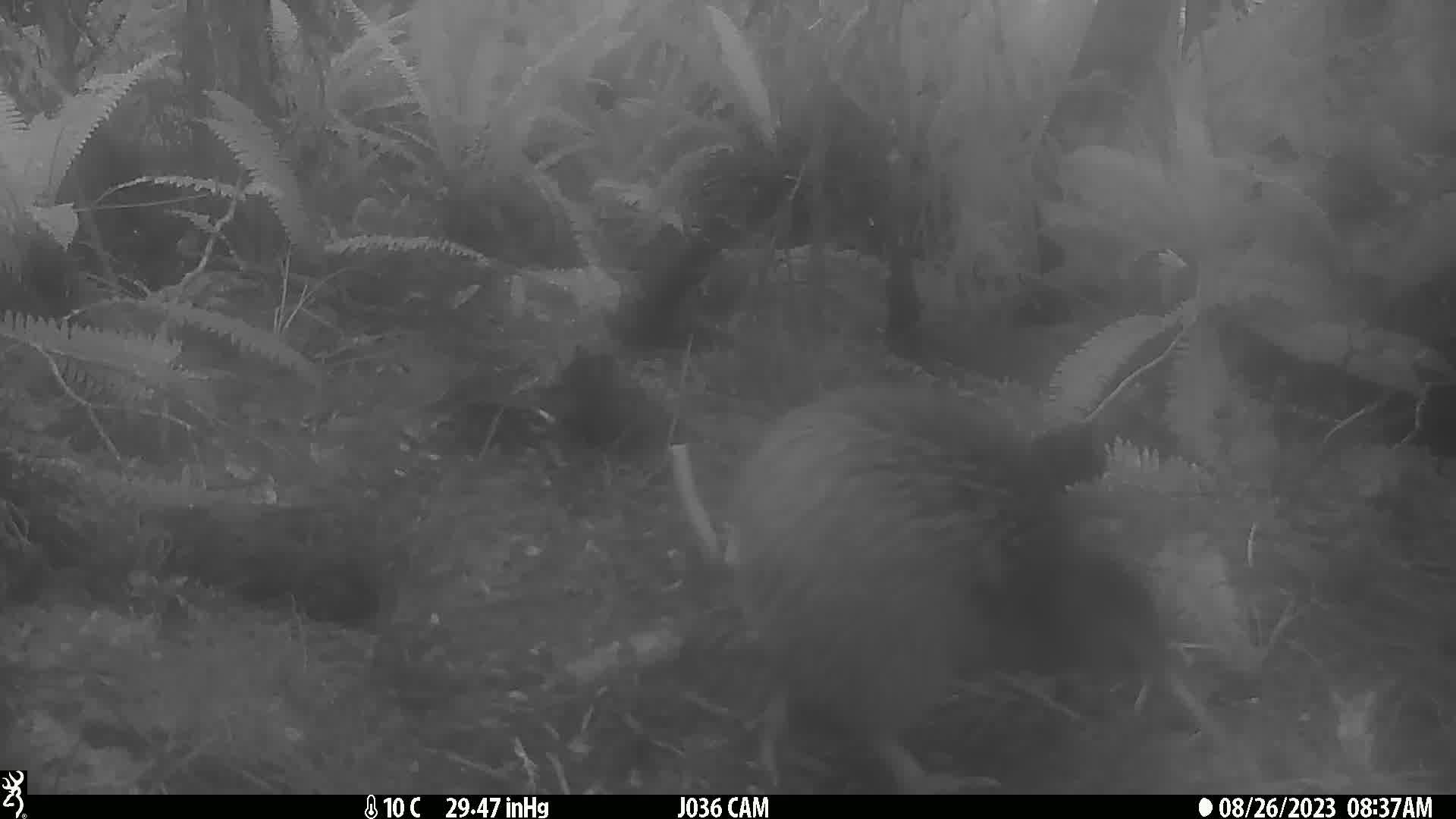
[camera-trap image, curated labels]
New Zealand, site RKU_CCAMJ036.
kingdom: Animalia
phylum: Chordata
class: Aves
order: Apterygiformes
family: Apterygidae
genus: Apteryx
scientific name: Apteryx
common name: kiwi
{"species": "kiwi (Apteryx)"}